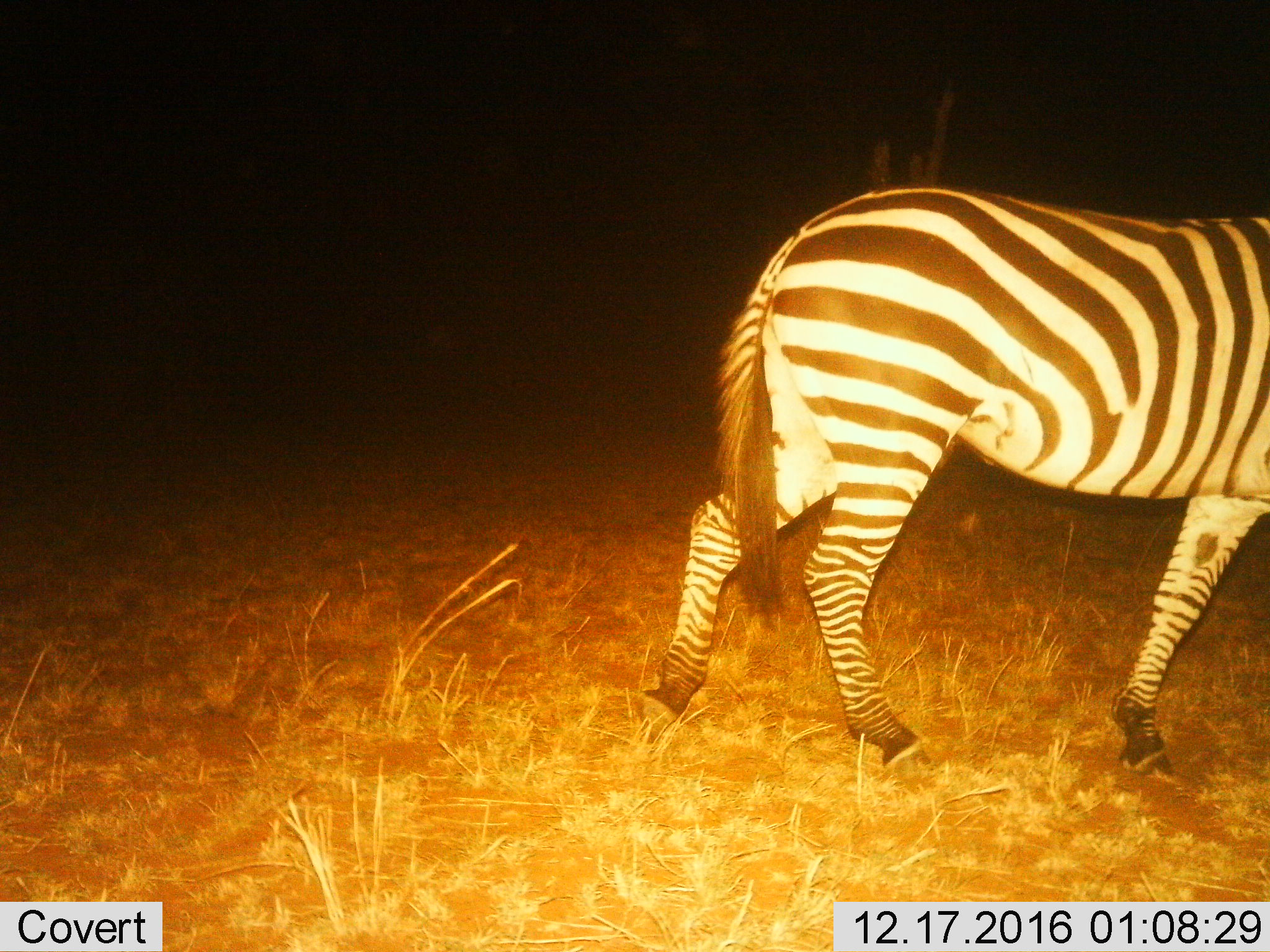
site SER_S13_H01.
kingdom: Animalia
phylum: Chordata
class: Mammalia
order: Perissodactyla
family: Equidae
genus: Equus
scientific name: Equus quagga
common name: plains zebra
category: zebraplains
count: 1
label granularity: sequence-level